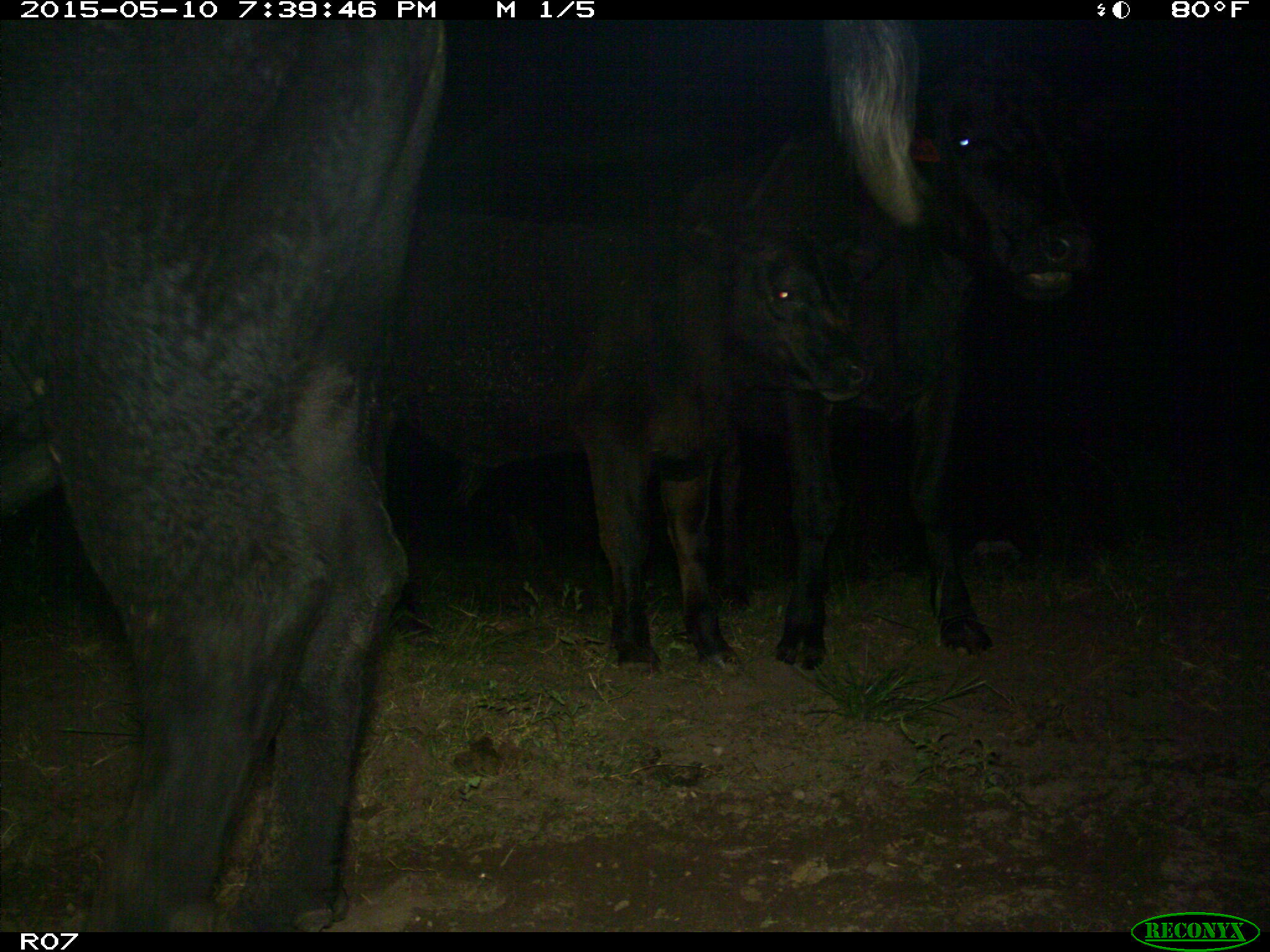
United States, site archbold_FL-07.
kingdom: Animalia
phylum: Chordata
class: Mammalia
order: Artiodactyla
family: Bovidae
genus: Bos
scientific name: Bos taurus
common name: domestic cow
Bos taurus (domestic cow).